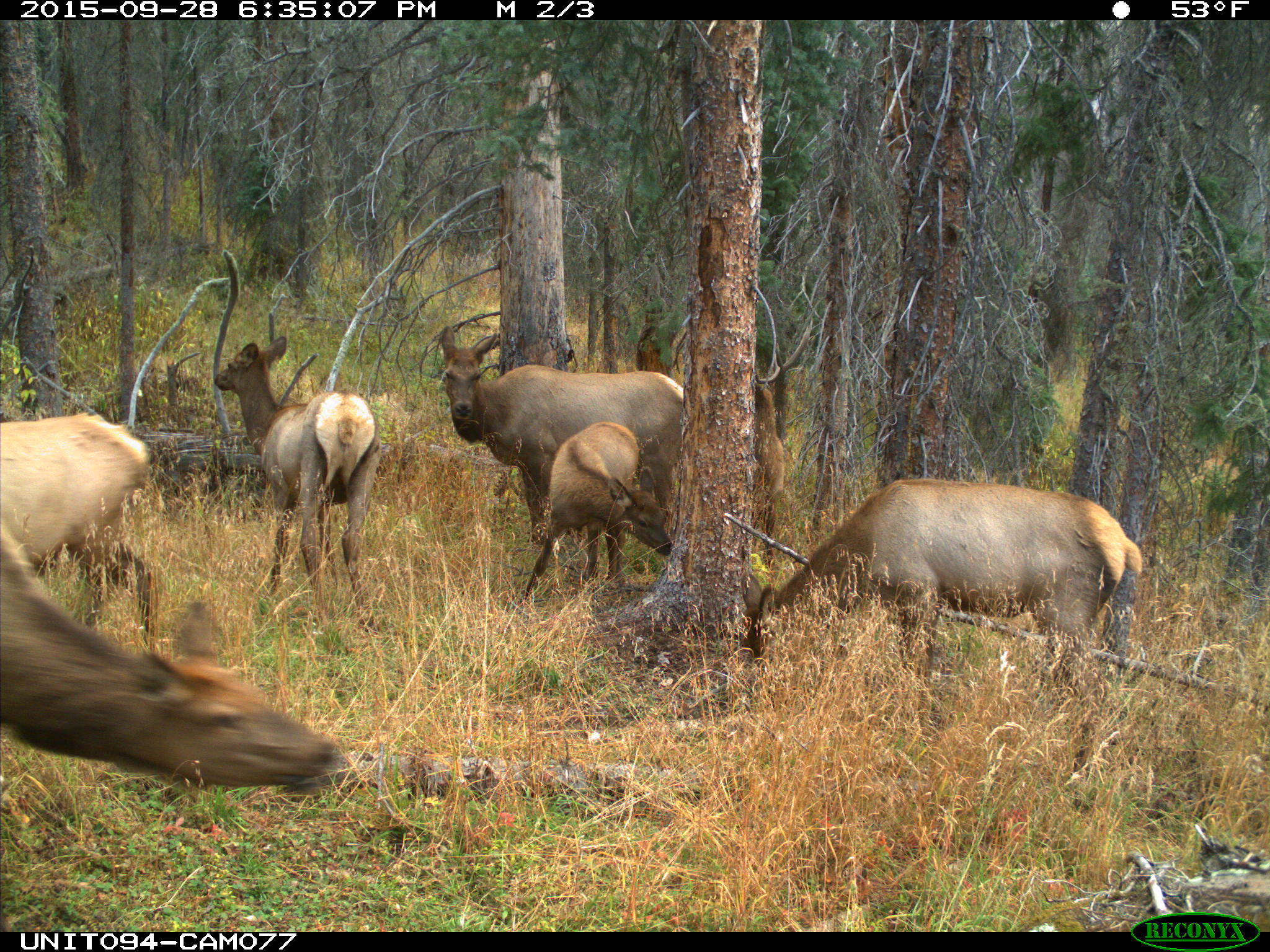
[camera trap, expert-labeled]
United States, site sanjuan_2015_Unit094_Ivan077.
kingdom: Animalia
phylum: Chordata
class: Mammalia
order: Artiodactyla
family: Cervidae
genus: Cervus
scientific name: Cervus elaphus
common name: red deer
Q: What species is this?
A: Cervus elaphus (red deer).